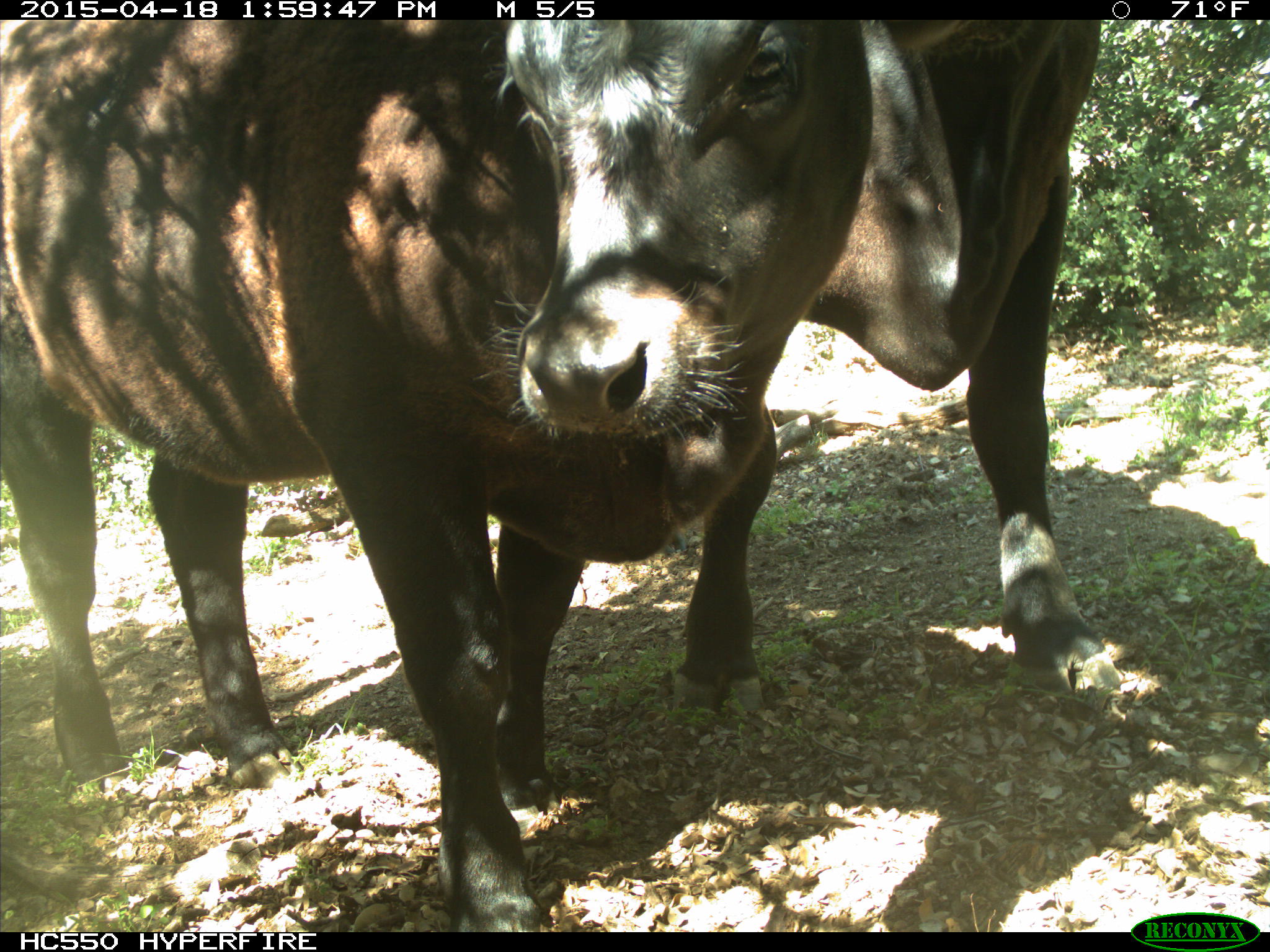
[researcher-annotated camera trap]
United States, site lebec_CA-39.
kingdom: Animalia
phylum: Chordata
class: Mammalia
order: Artiodactyla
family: Bovidae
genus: Bos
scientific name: Bos taurus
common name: domestic cow